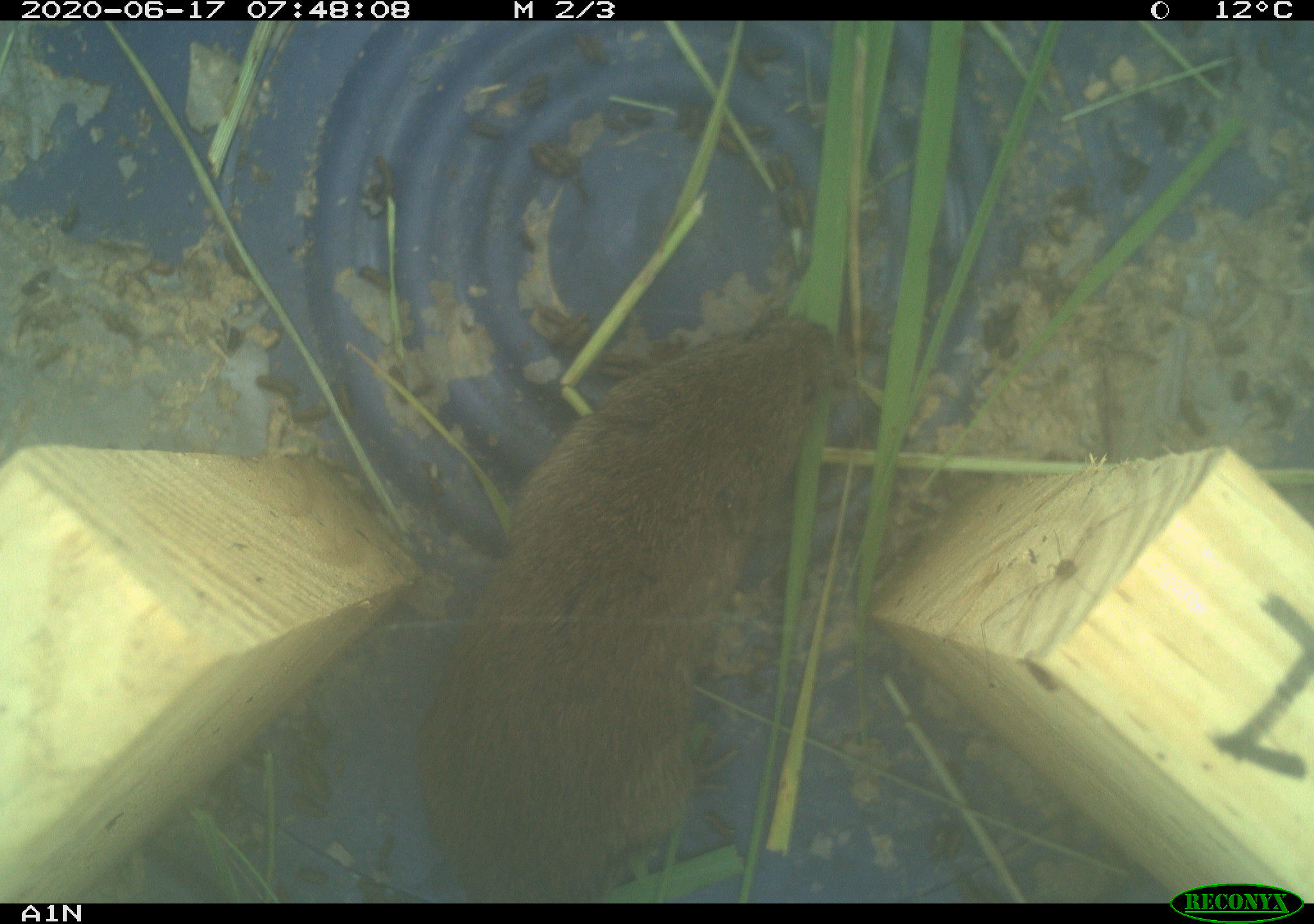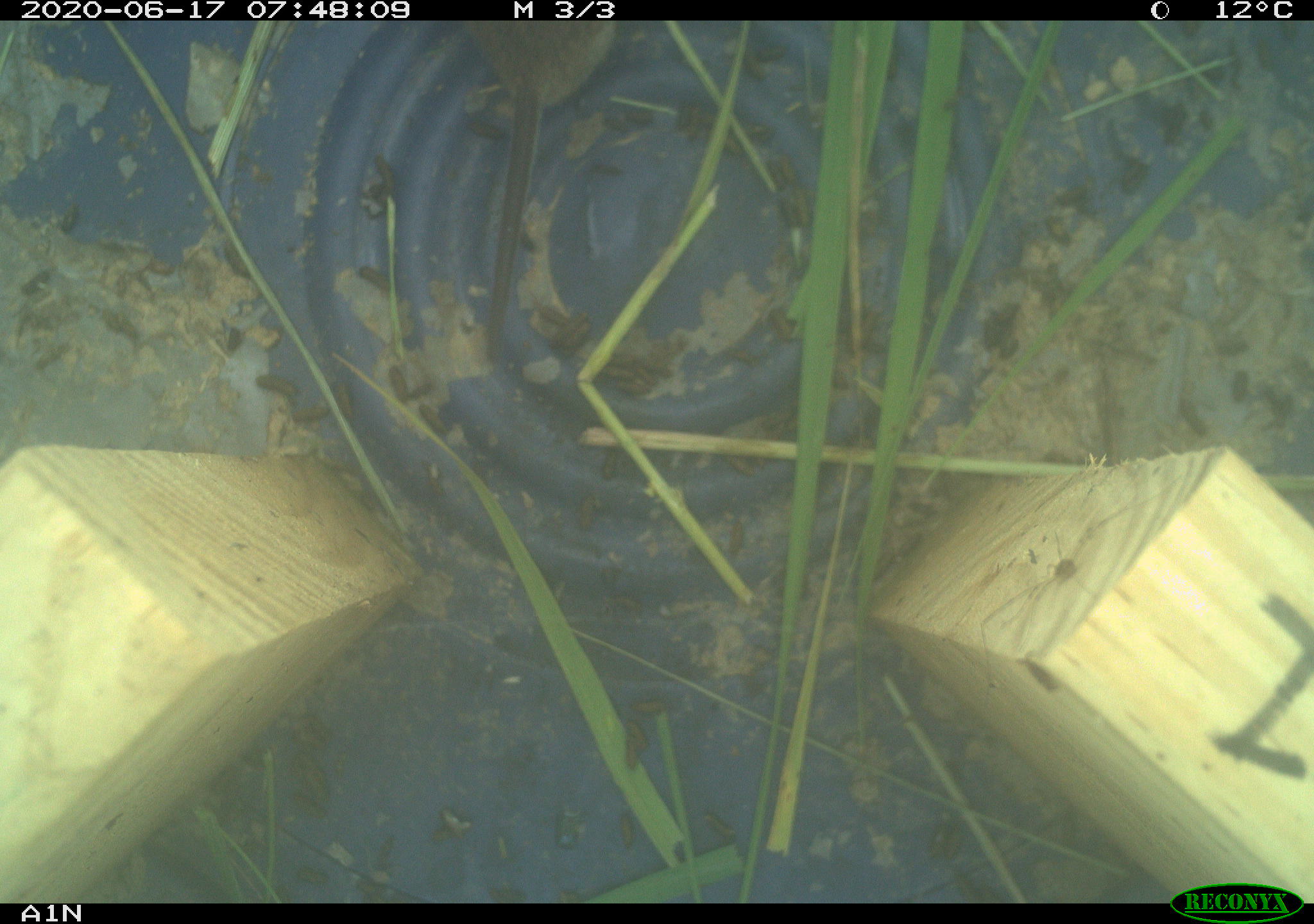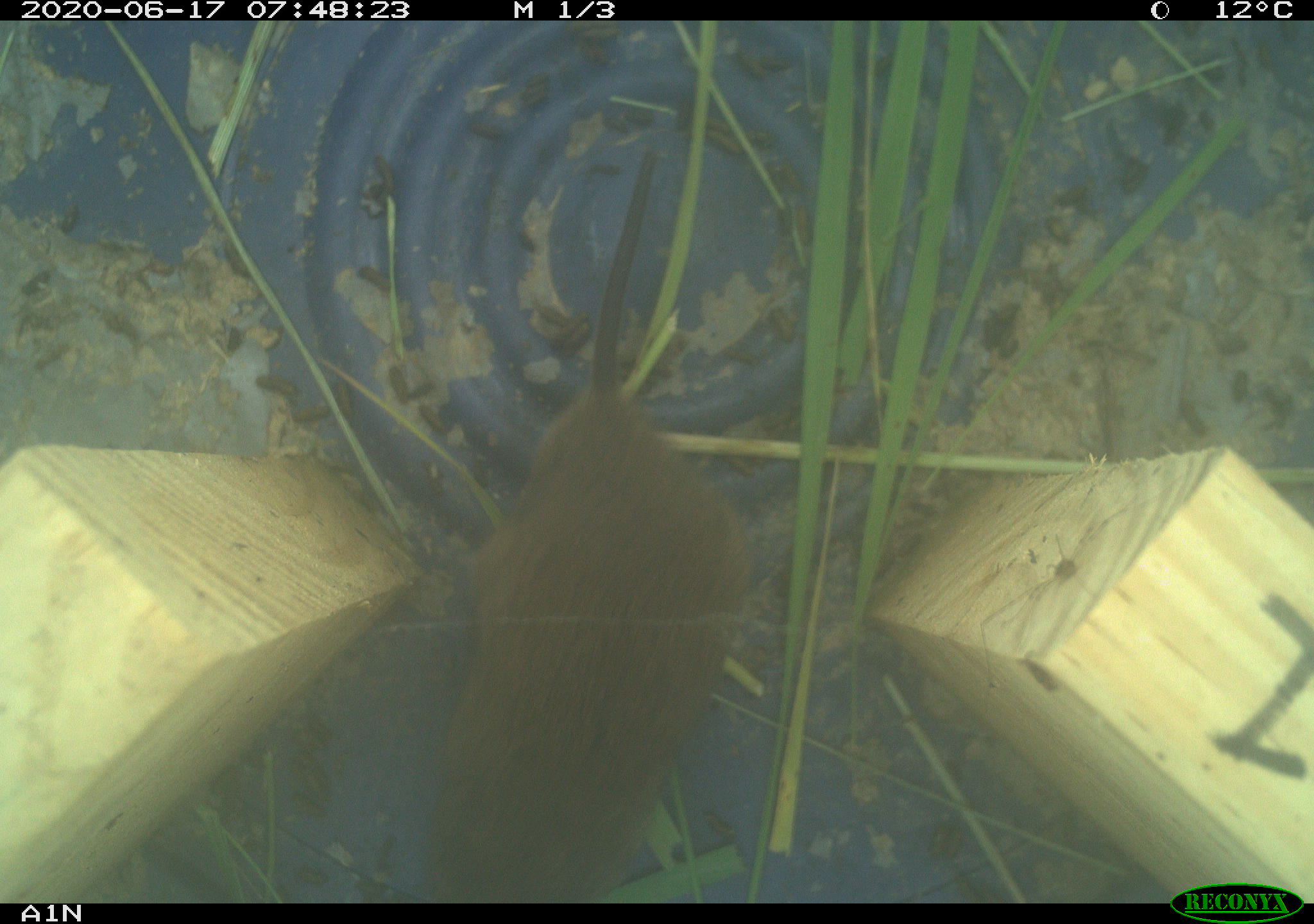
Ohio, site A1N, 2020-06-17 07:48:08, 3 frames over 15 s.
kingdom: Animalia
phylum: Chordata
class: Mammalia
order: Rodentia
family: Cricetidae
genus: Microtus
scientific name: Microtus pennsylvanicus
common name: meadow vole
Meadow vole (Microtus pennsylvanicus).